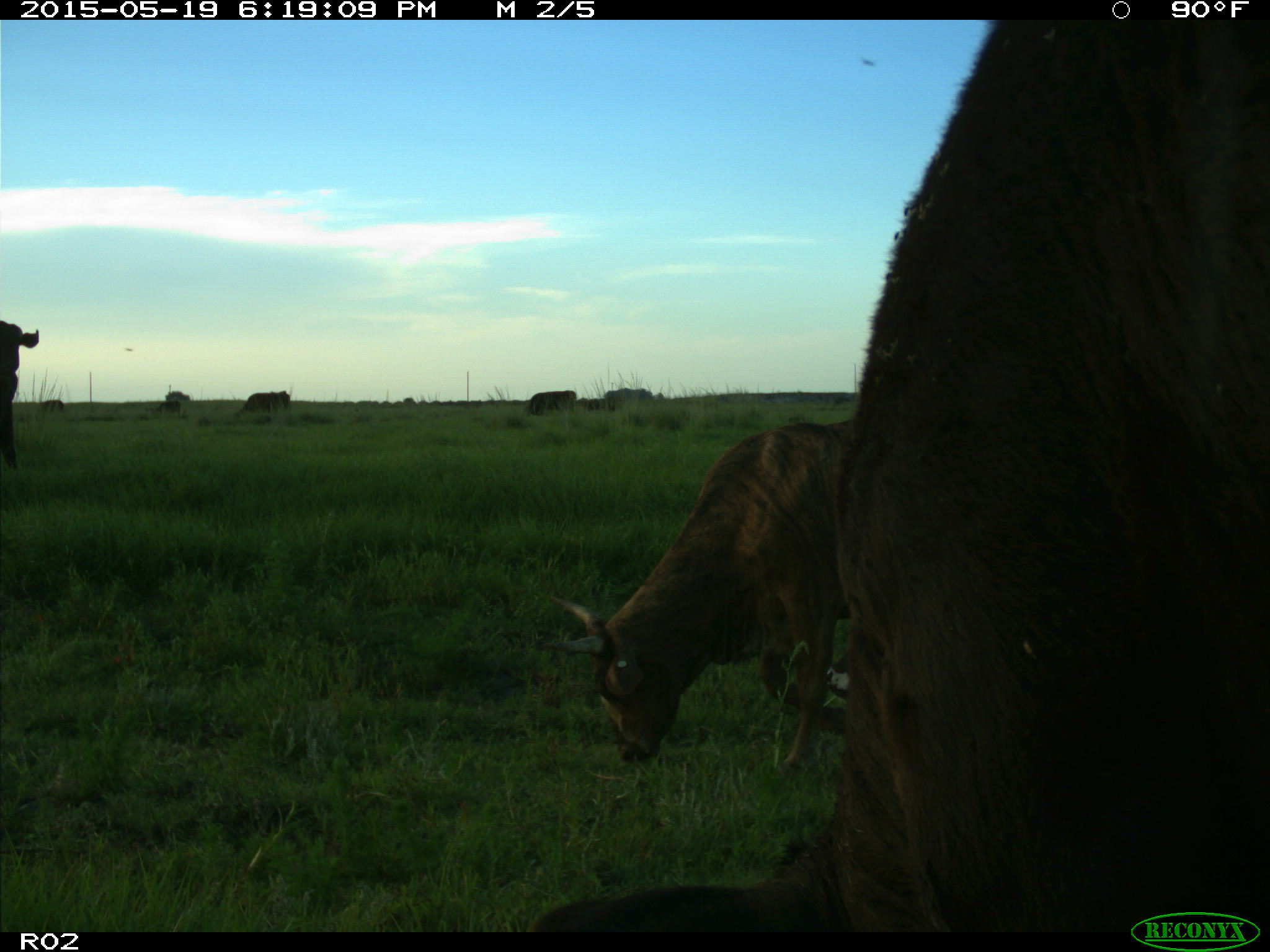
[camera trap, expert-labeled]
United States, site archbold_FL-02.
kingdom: Animalia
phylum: Chordata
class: Mammalia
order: Artiodactyla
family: Bovidae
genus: Bos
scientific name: Bos taurus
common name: domestic cow